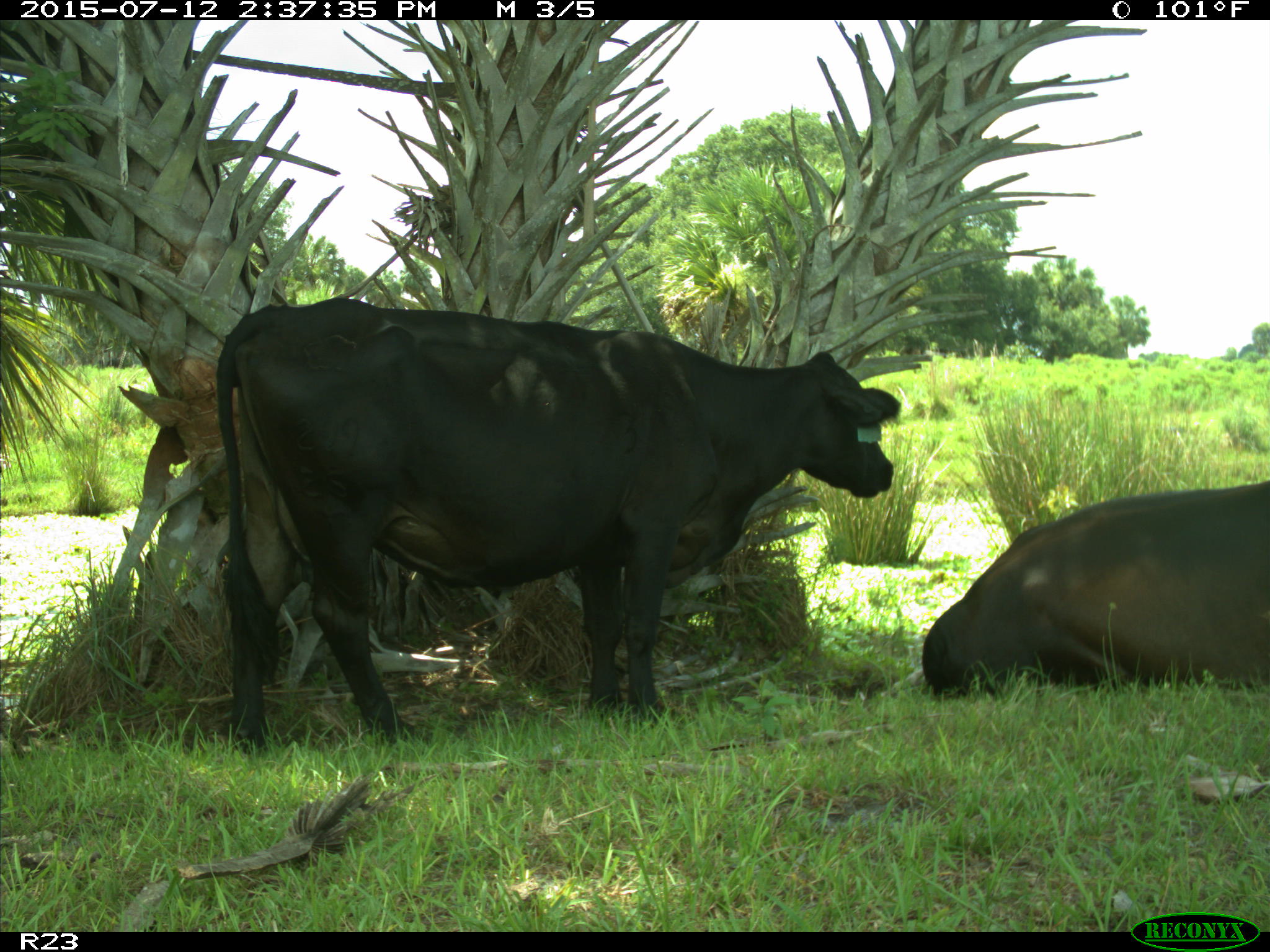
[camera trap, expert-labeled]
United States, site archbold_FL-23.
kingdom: Animalia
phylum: Chordata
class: Mammalia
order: Artiodactyla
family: Bovidae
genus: Bos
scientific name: Bos taurus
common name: domestic cow